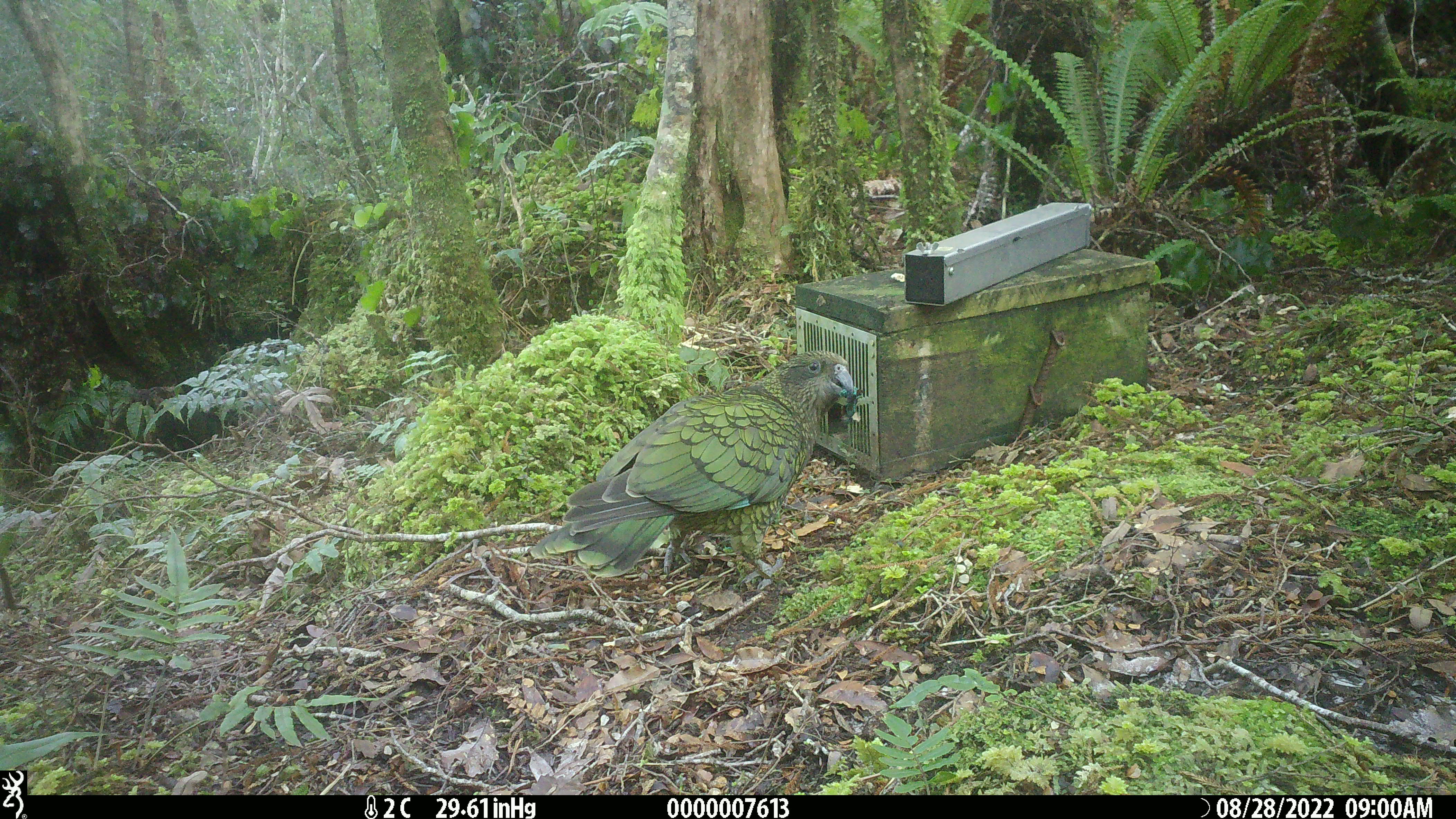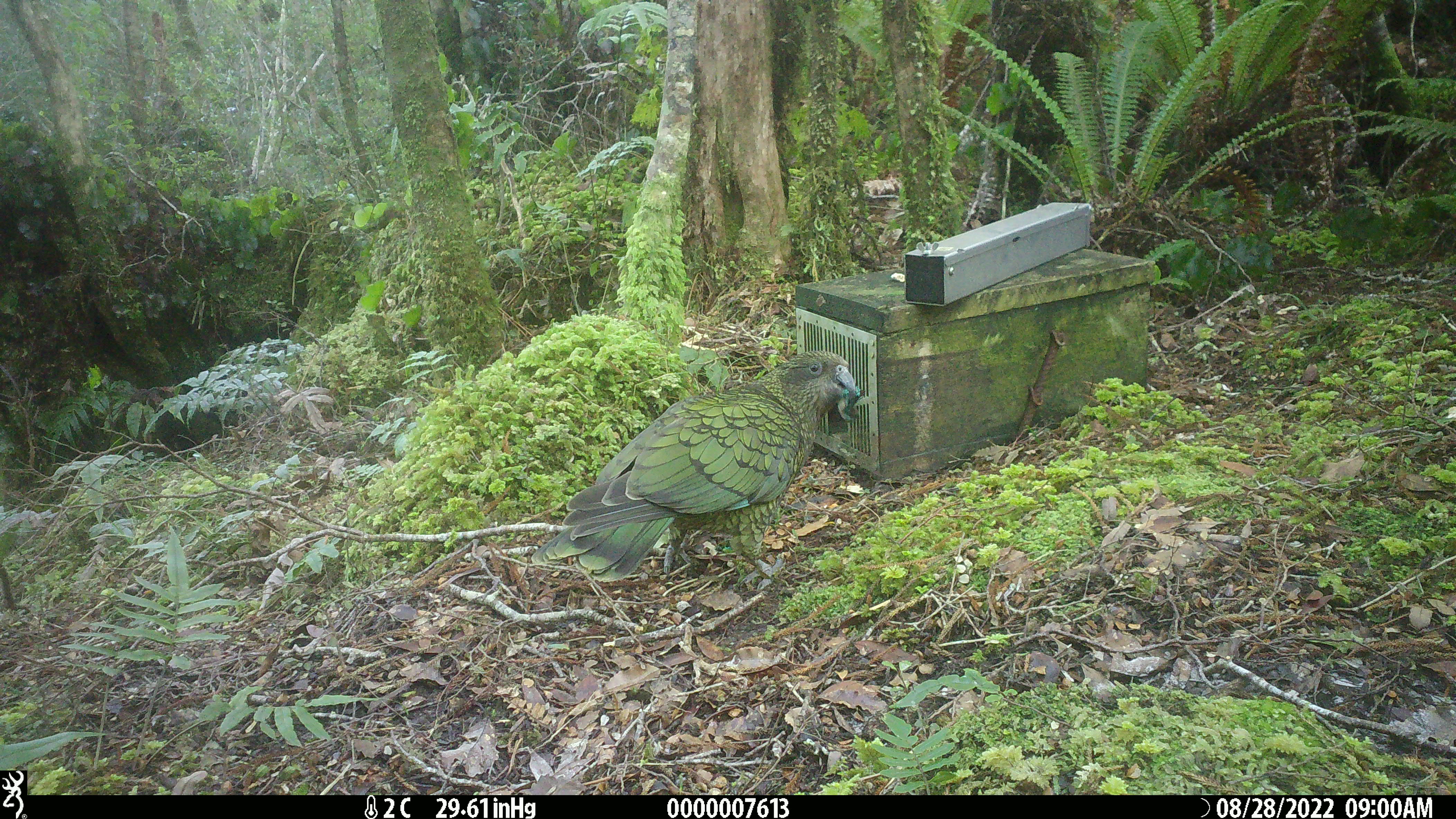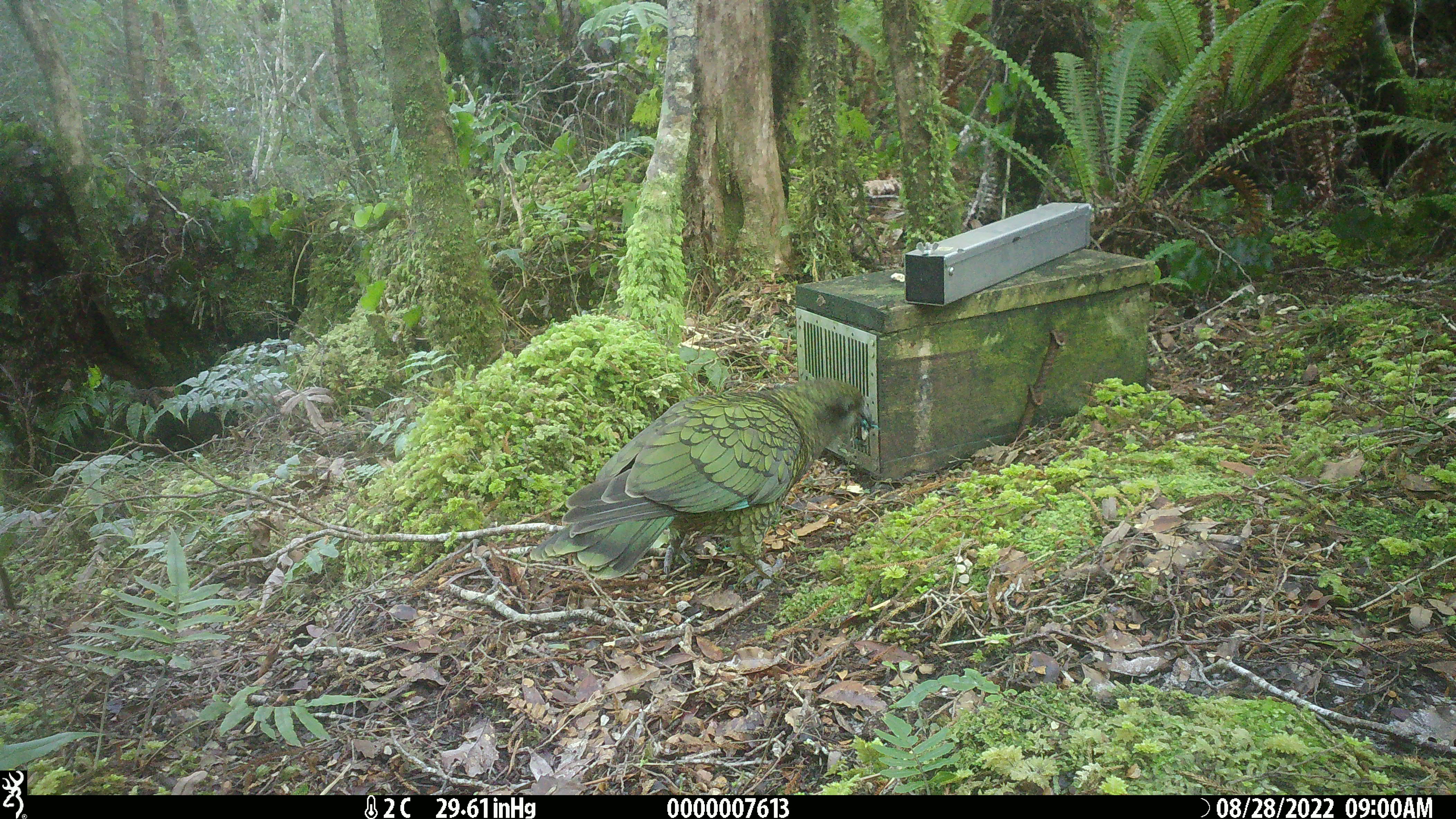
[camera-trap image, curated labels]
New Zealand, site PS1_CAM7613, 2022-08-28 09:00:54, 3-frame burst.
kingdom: Animalia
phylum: Chordata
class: Aves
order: Psittaciformes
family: Strigopidae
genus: Nestor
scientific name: Nestor notabilis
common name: kea